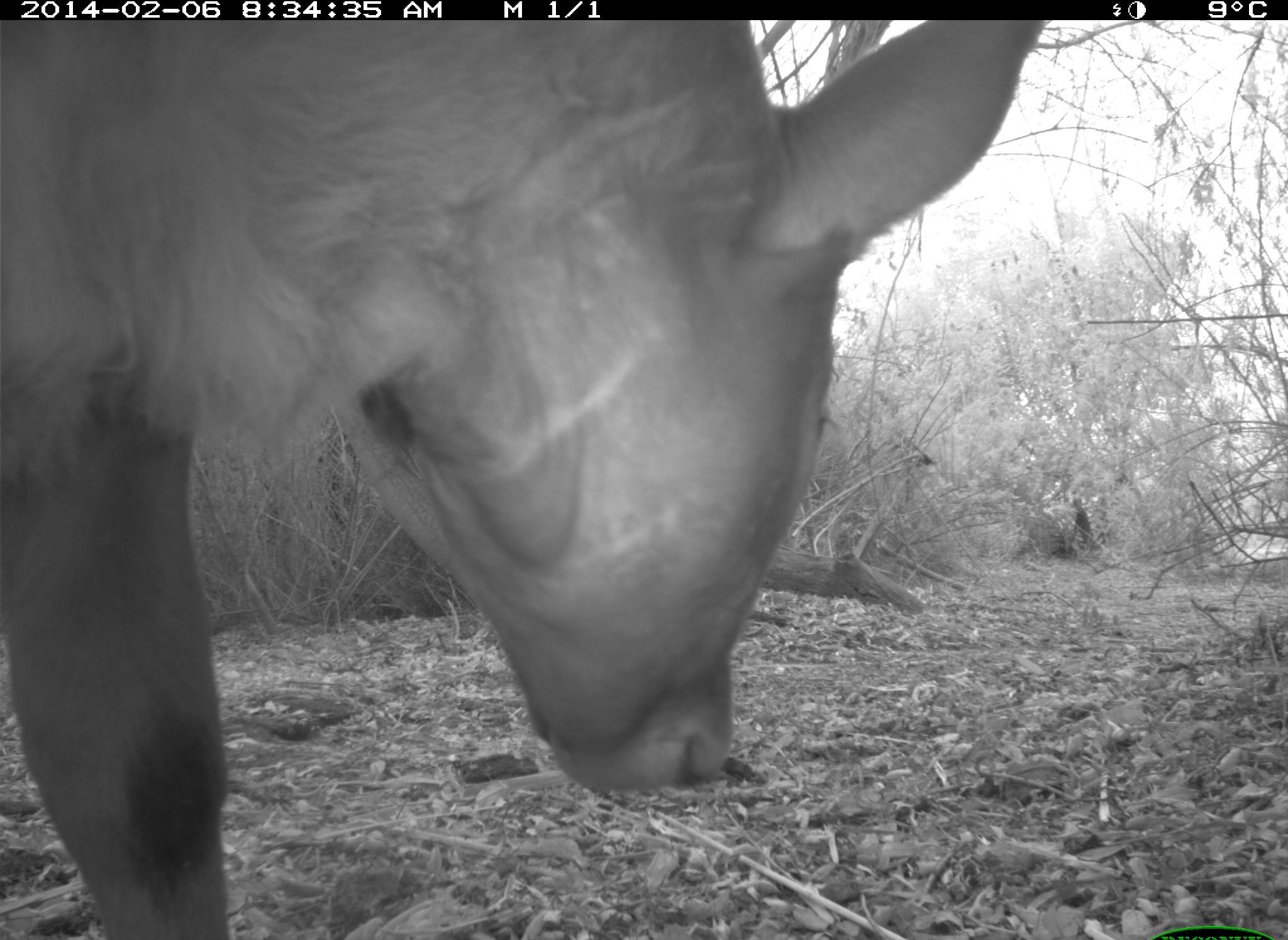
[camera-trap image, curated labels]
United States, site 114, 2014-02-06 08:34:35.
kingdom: Animalia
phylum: Chordata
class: Mammalia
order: Artiodactyla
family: Bovidae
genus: Bos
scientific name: Bos taurus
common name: cow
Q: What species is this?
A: Cow (Bos taurus).